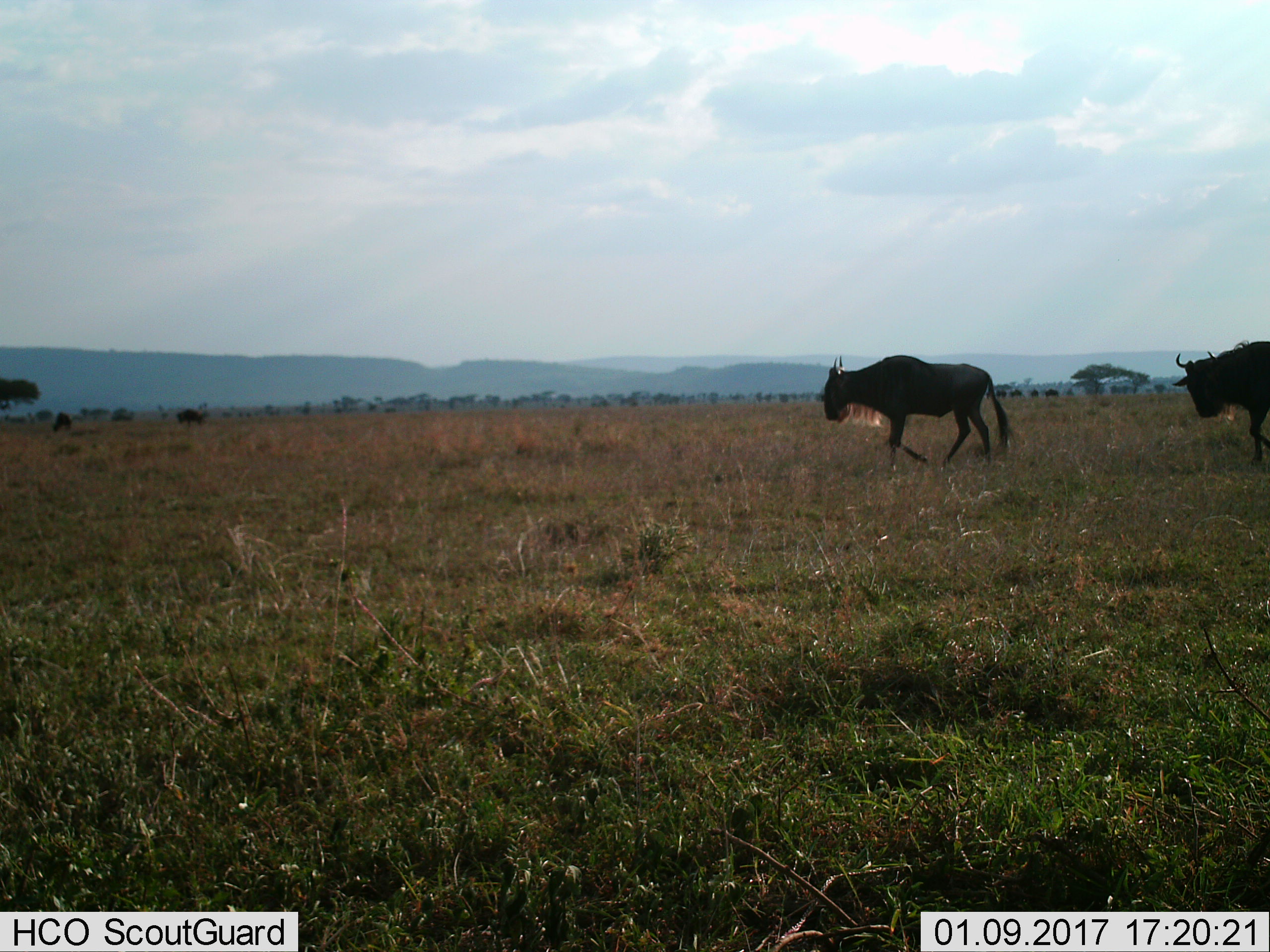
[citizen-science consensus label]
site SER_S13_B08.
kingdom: Animalia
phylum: Chordata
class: Mammalia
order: Artiodactyla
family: Bovidae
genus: Connochaetes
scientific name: Connochaetes taurinus taurinus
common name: blue wildebeest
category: wildebeestblue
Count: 8.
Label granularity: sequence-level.